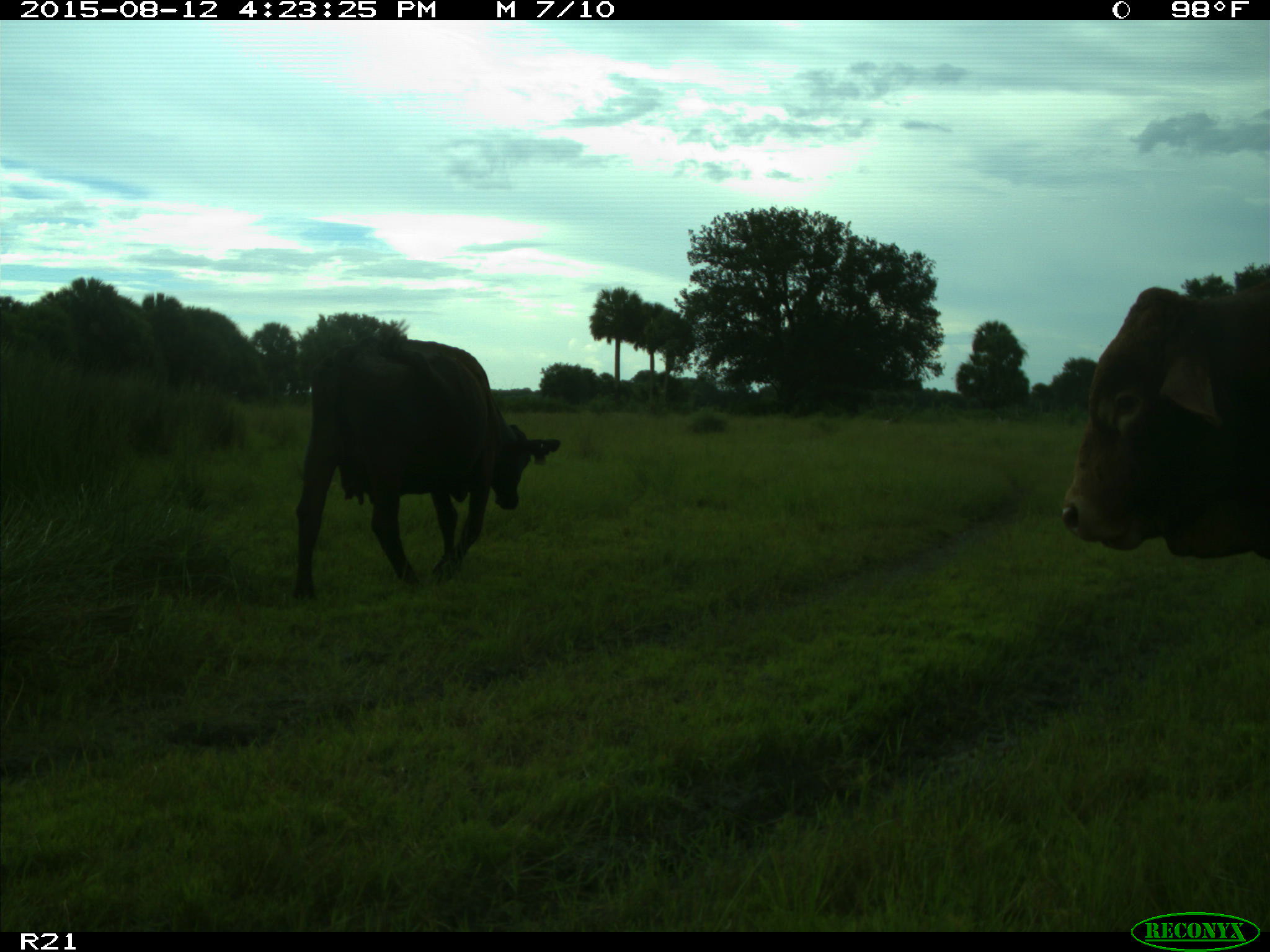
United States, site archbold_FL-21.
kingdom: Animalia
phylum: Chordata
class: Mammalia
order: Artiodactyla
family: Bovidae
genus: Bos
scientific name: Bos taurus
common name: domestic cow